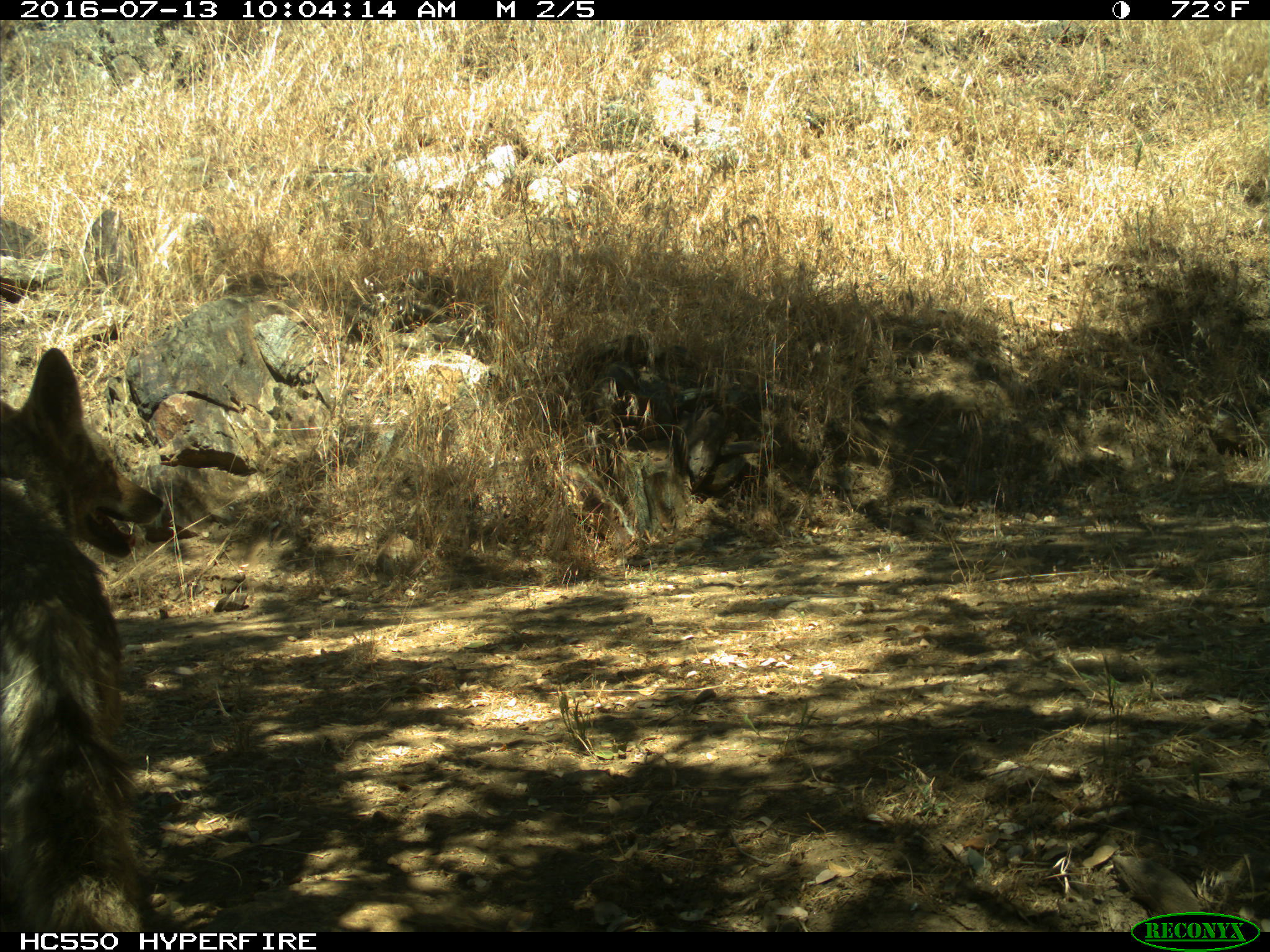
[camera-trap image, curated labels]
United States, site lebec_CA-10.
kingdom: Animalia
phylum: Chordata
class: Mammalia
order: Carnivora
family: Canidae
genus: Canis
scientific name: Canis latrans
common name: coyote